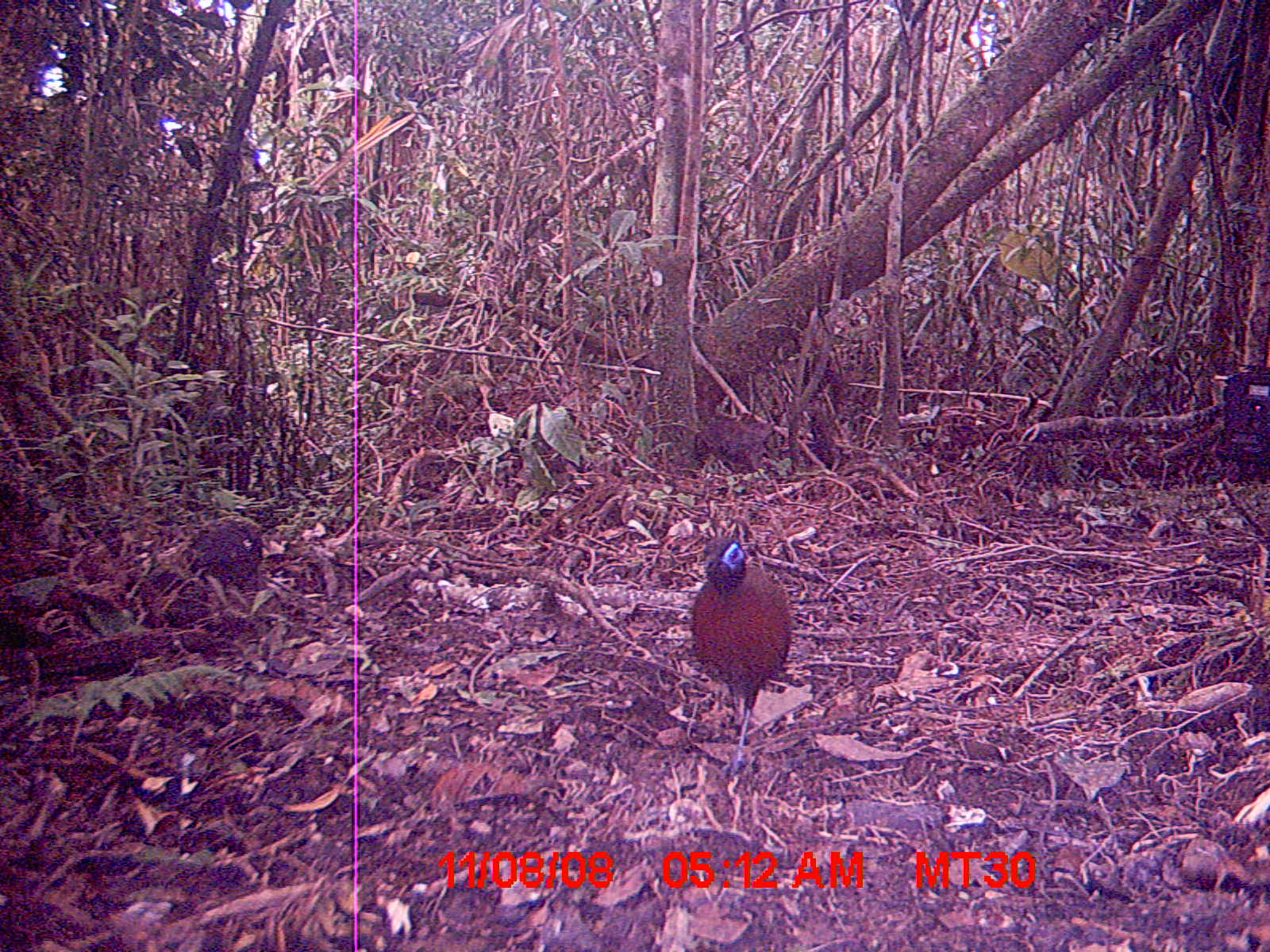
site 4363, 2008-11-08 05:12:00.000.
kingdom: Animalia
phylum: Chordata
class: Aves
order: Cuculiformes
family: Cuculidae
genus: Coua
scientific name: Coua serriana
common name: red-breasted coua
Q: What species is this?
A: Coua serriana (red-breasted coua).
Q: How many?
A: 1.